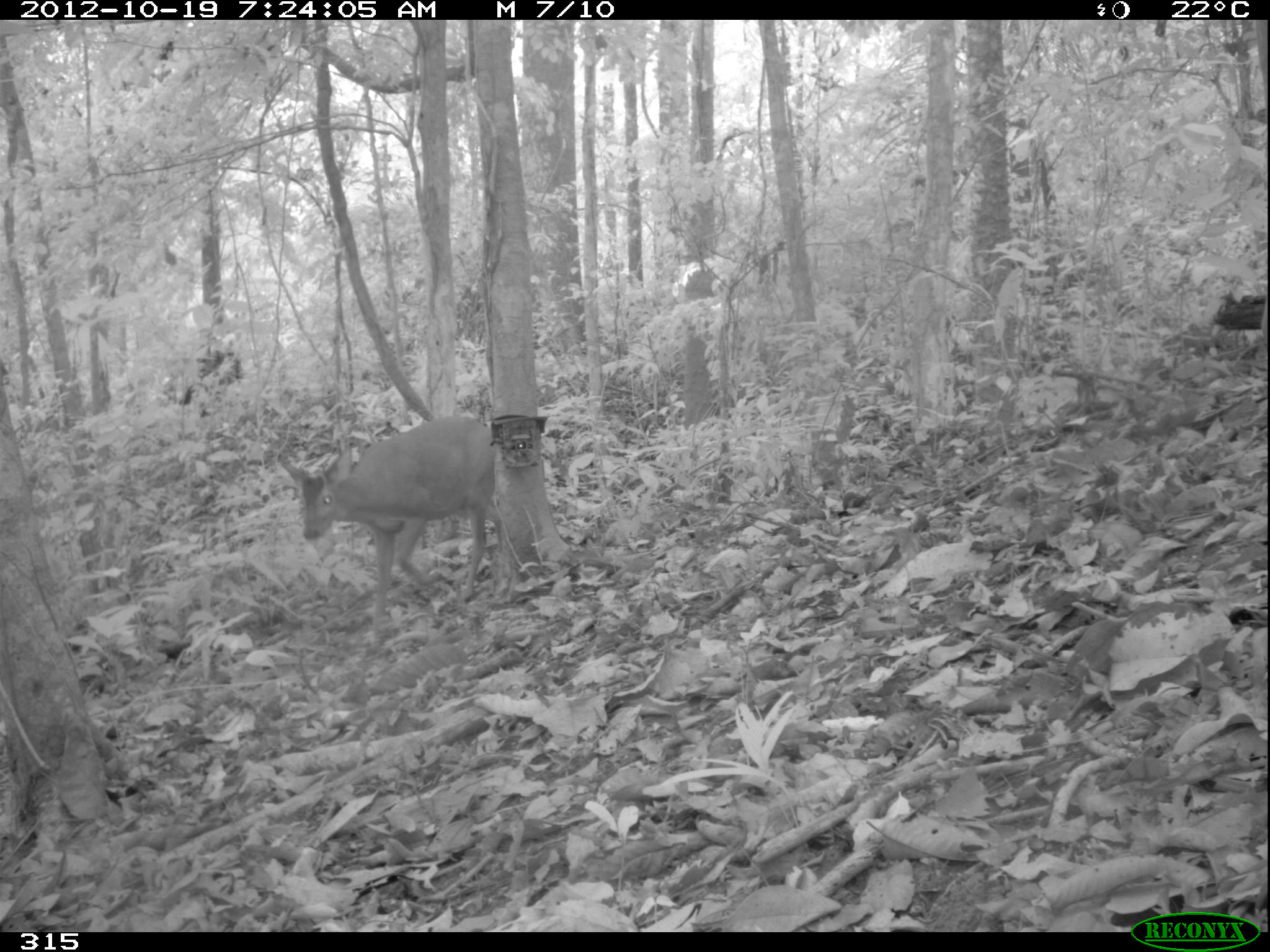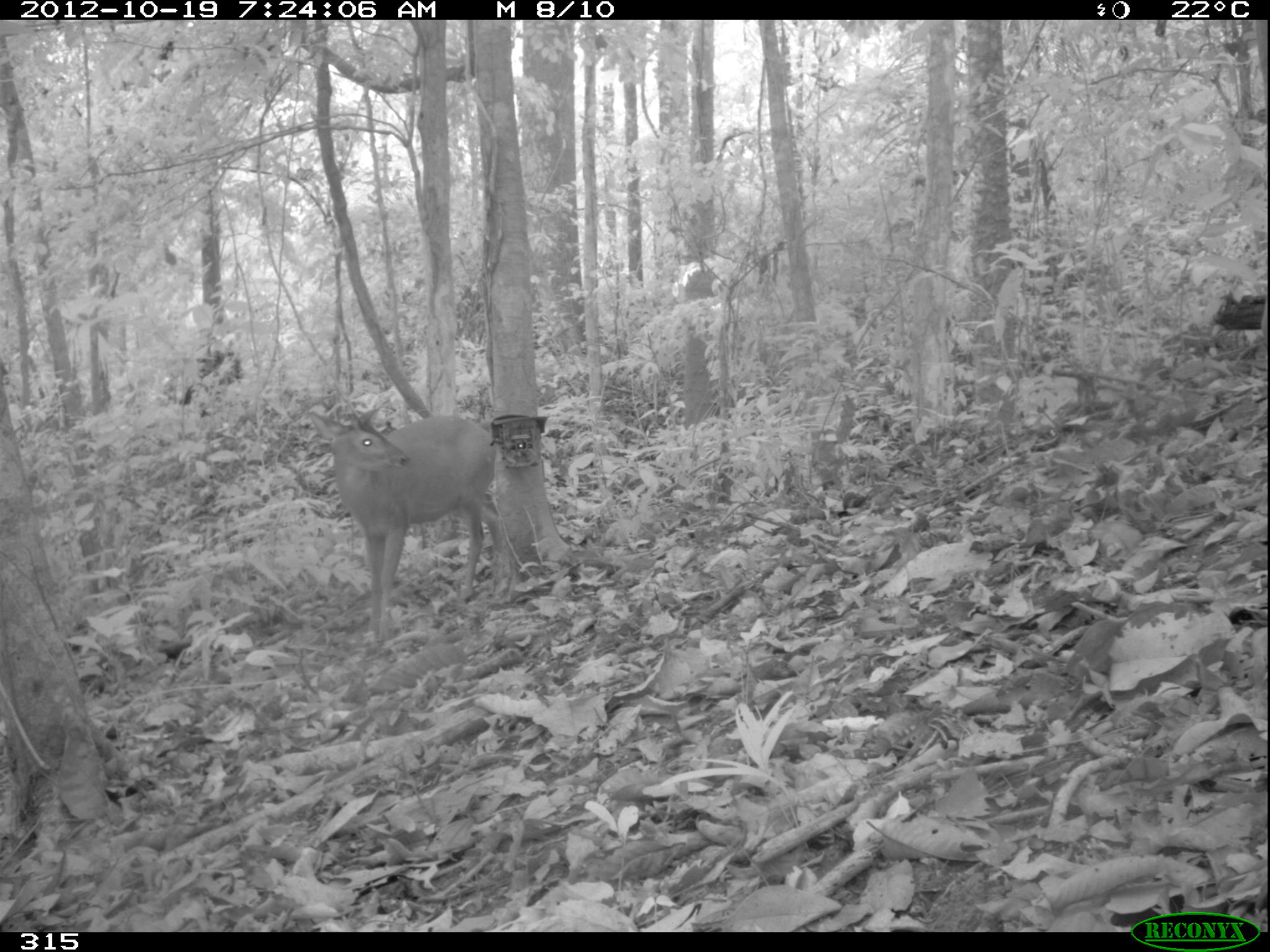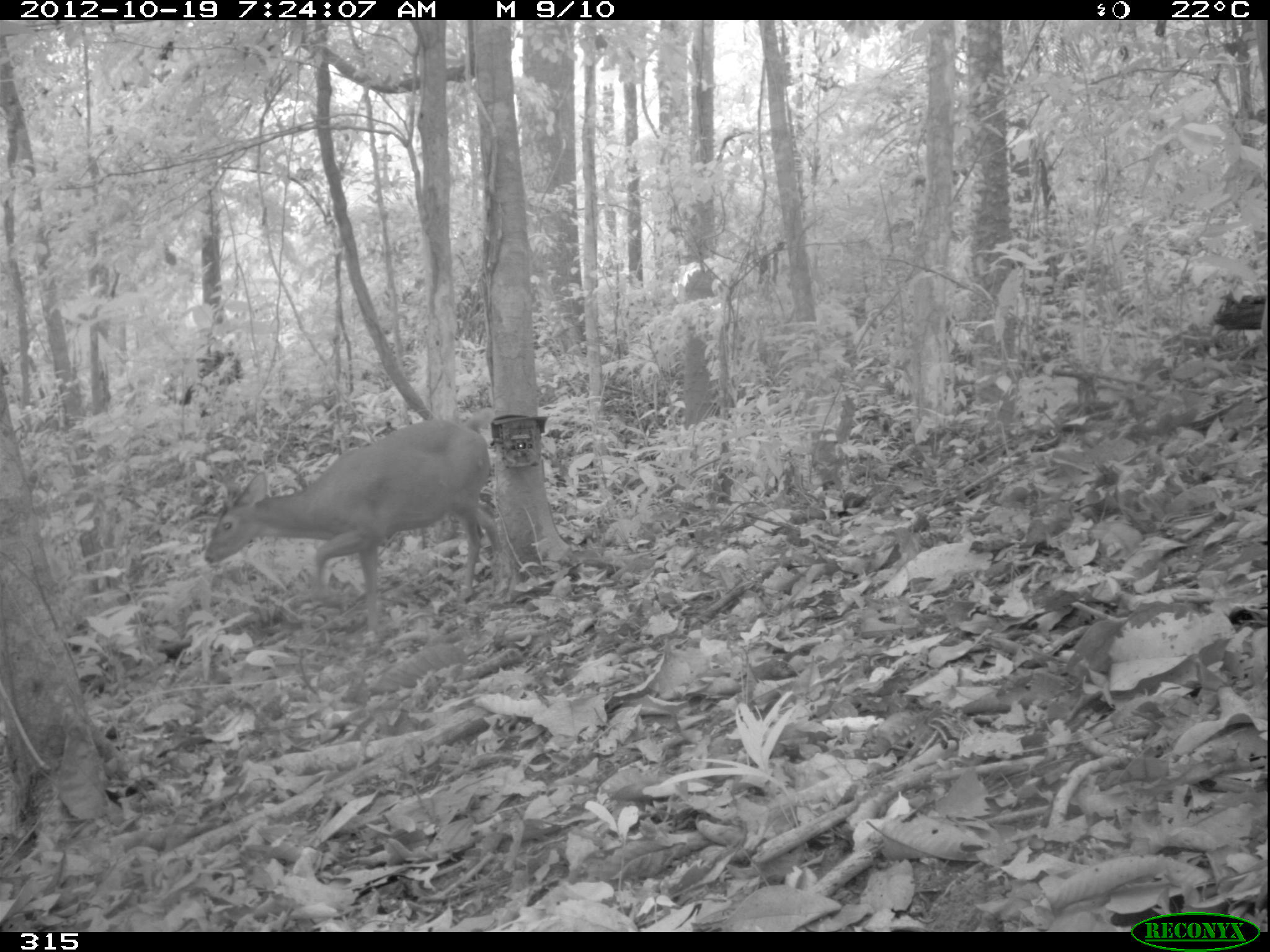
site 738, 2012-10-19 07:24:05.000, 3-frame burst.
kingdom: Animalia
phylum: Chordata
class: Mammalia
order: Artiodactyla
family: Cervidae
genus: Mazama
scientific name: Mazama americana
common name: red brocket